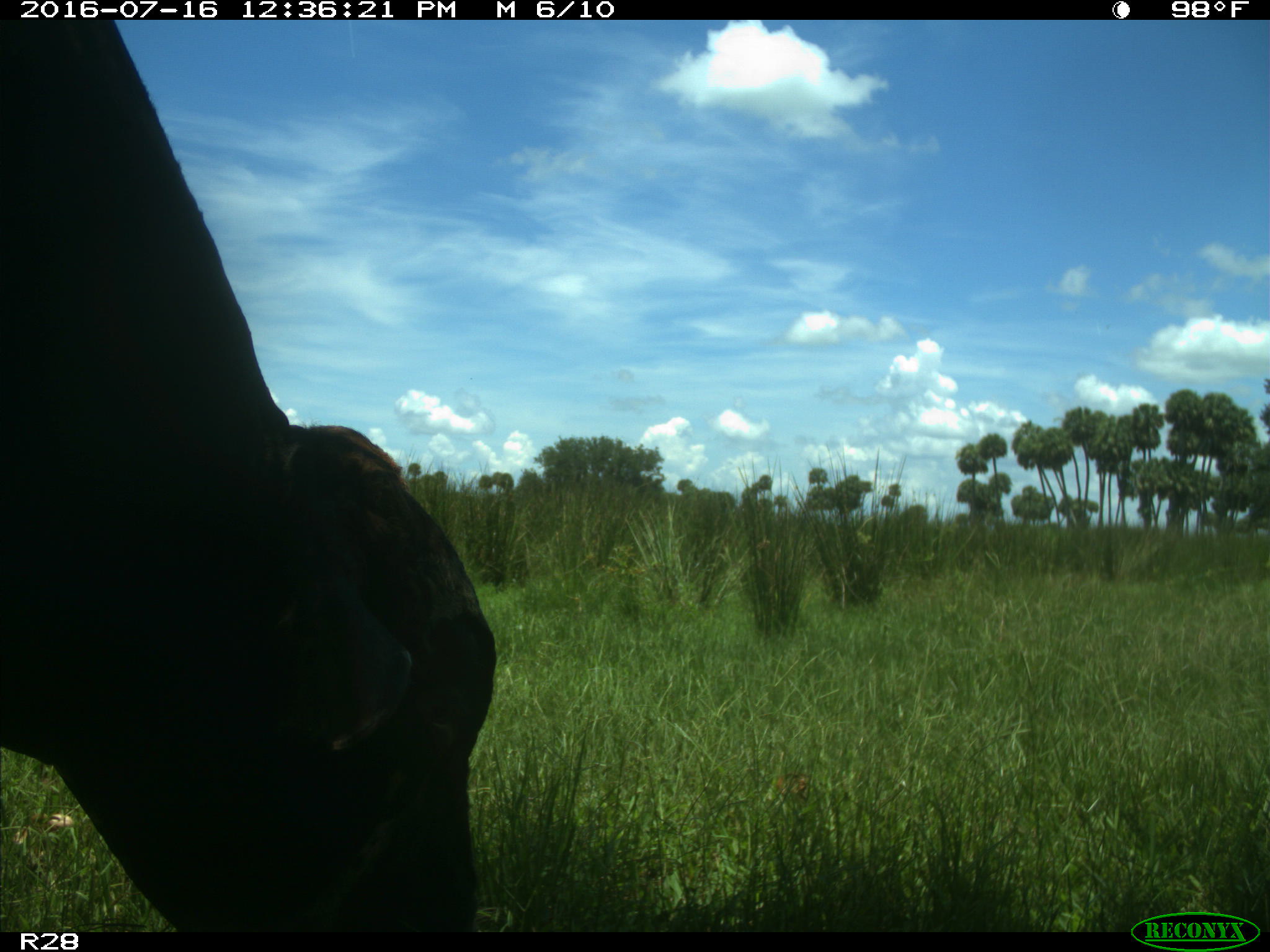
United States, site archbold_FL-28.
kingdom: Animalia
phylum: Chordata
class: Mammalia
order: Artiodactyla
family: Bovidae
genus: Bos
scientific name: Bos taurus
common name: domestic cow